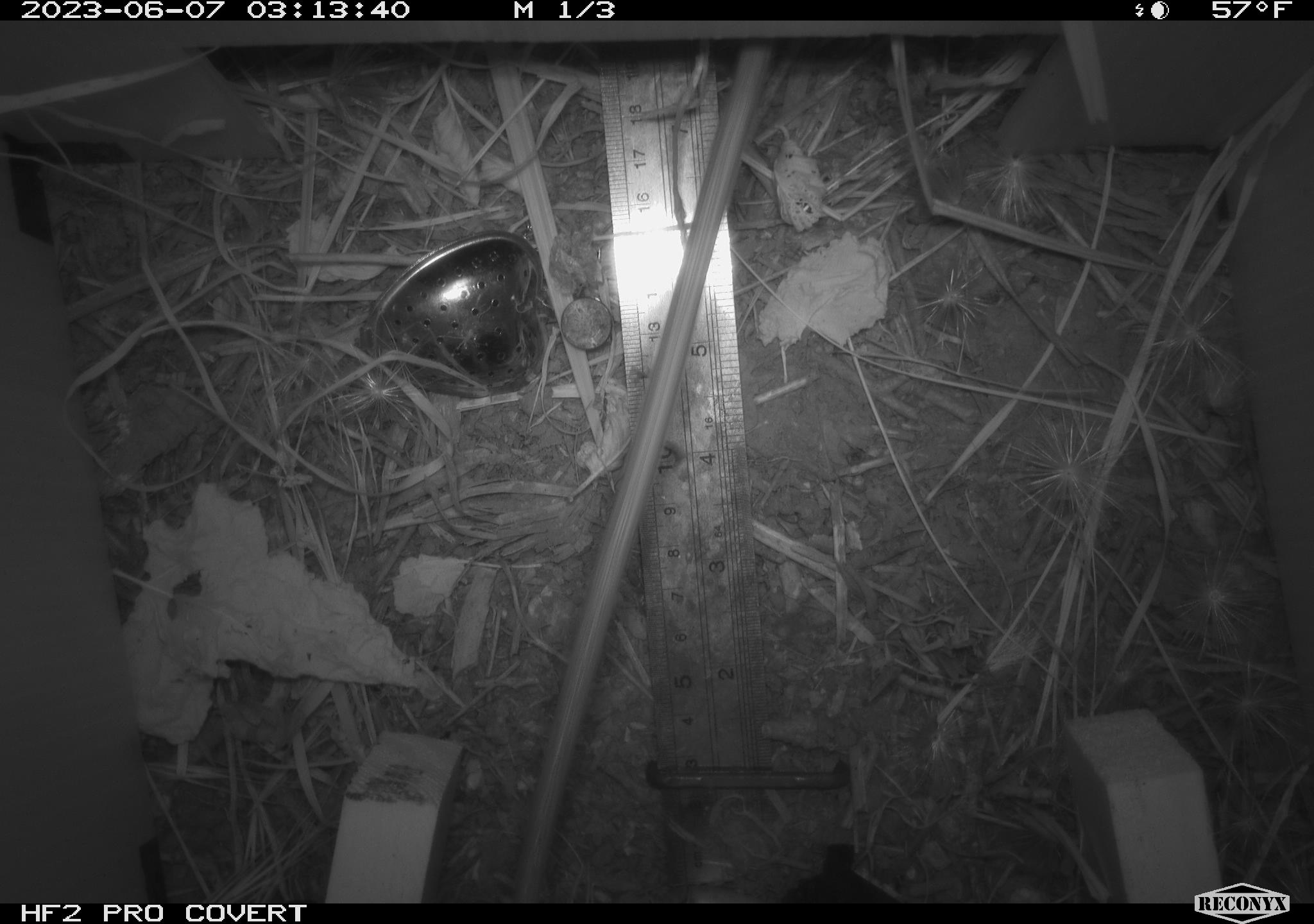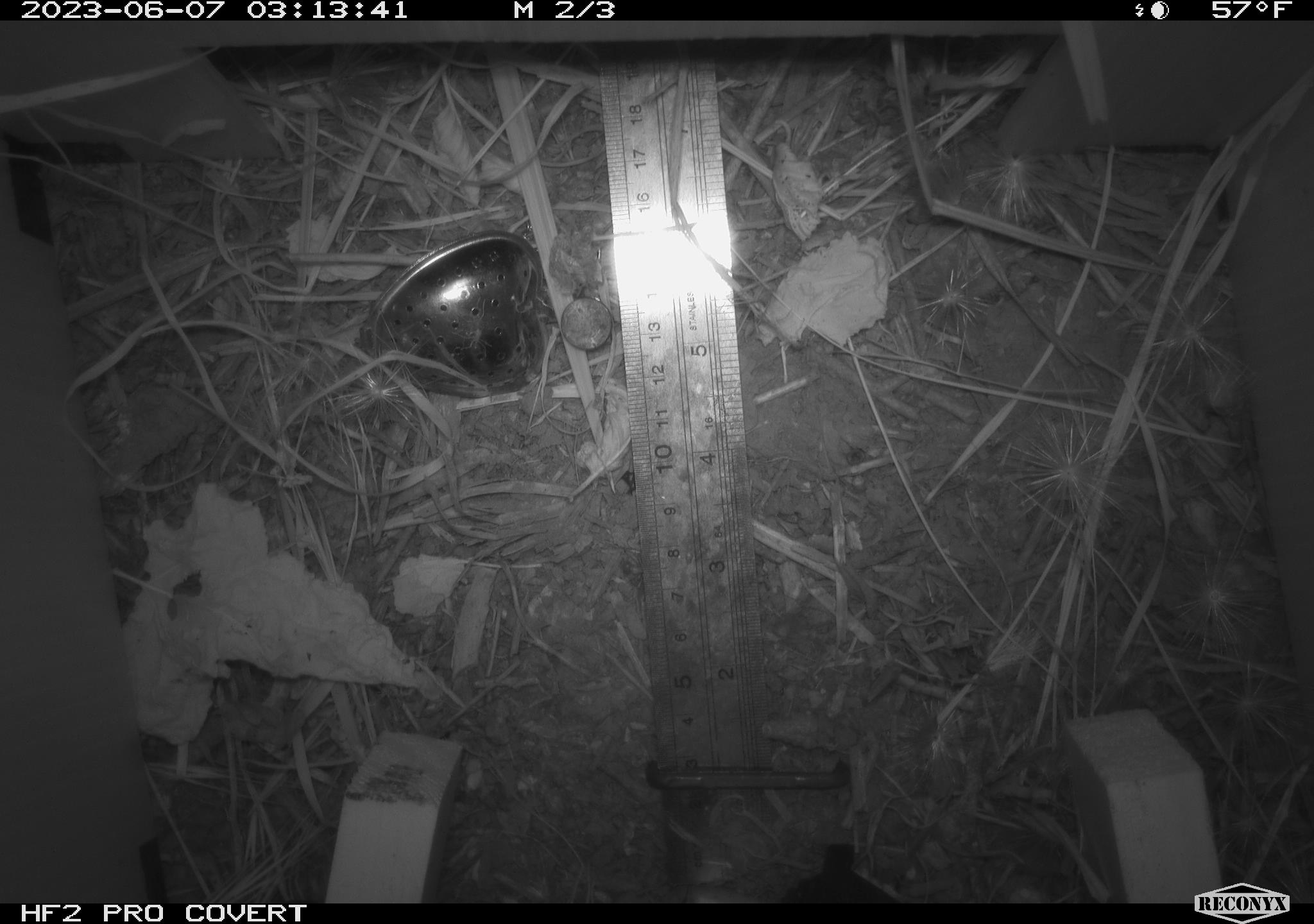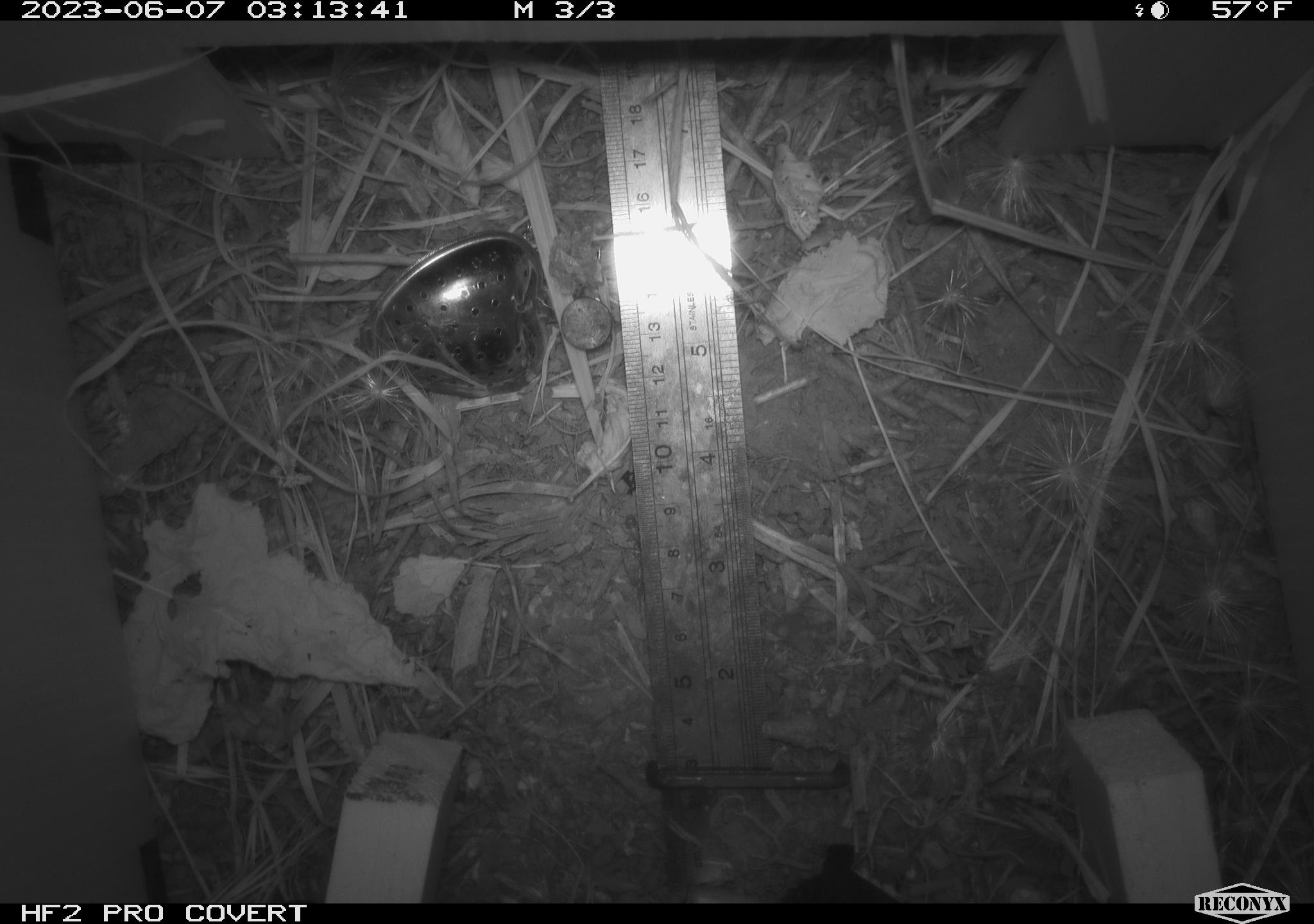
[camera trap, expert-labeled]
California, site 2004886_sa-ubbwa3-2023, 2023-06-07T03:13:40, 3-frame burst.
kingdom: Animalia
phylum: Chordata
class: Mammalia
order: Rodentia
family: Muridae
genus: Rattus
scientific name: Rattus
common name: rat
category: rattus species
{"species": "rattus species (rat) (Rattus)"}